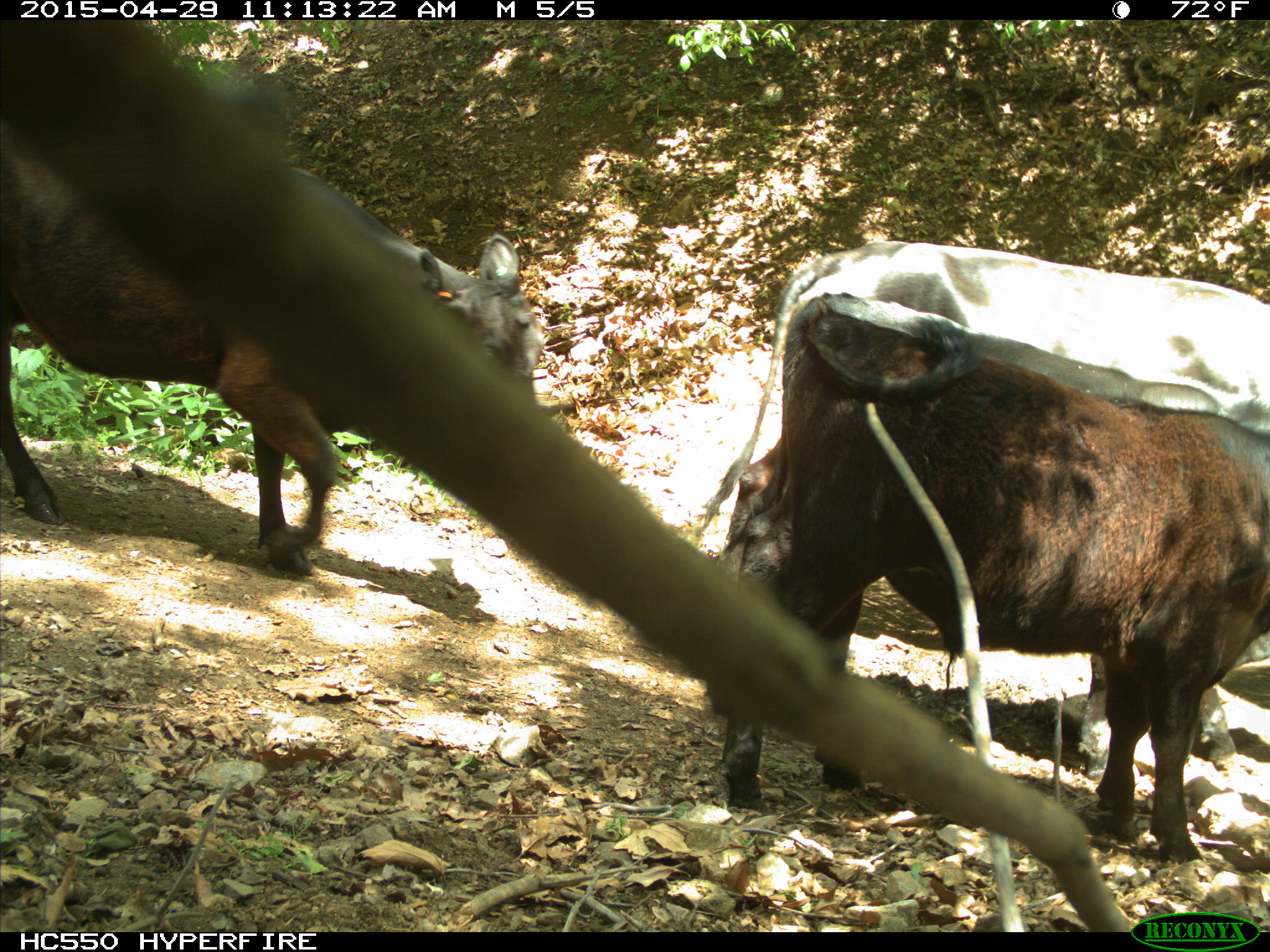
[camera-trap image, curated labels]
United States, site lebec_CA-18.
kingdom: Animalia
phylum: Chordata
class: Mammalia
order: Artiodactyla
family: Bovidae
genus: Bos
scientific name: Bos taurus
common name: domestic cow